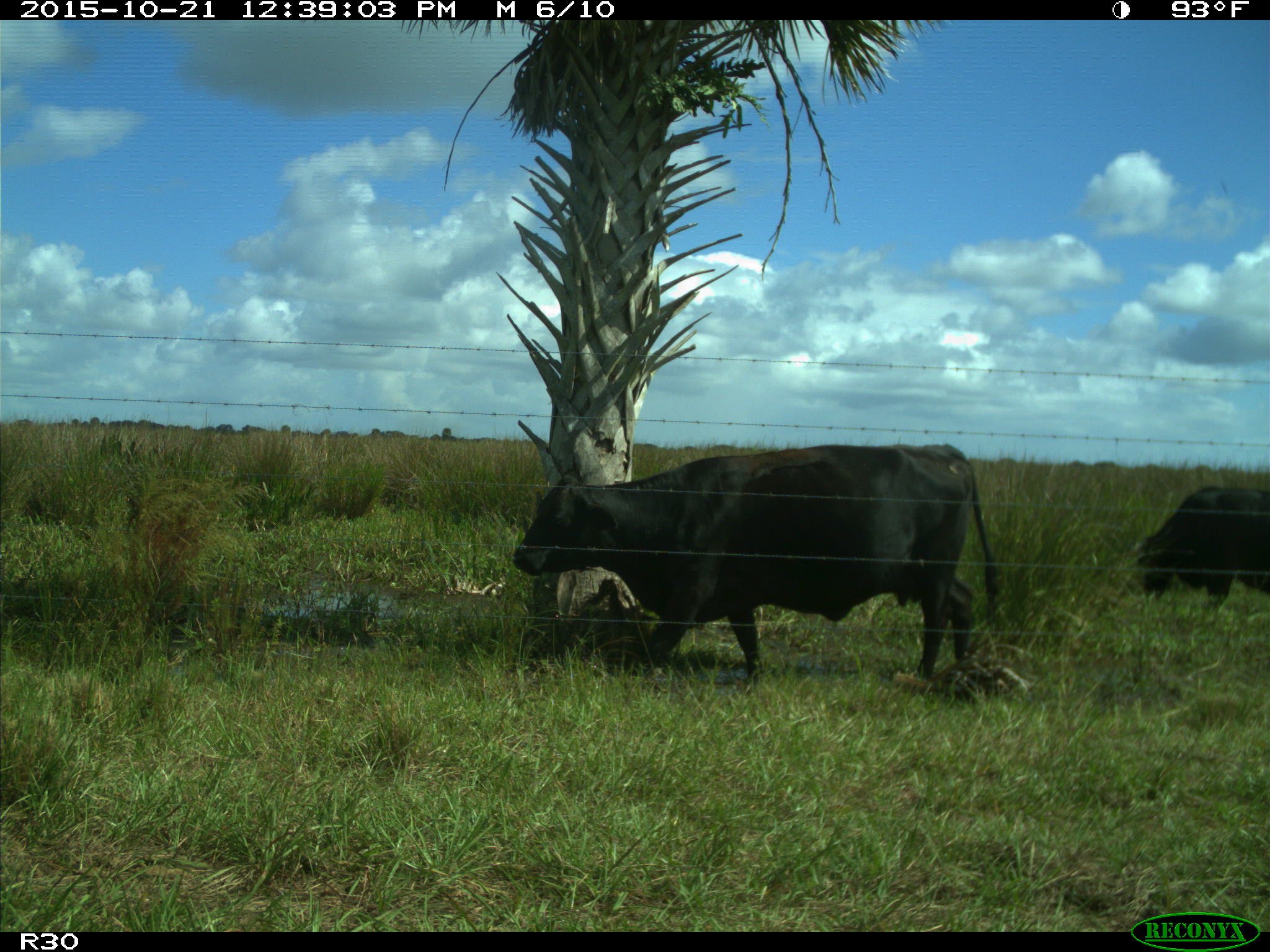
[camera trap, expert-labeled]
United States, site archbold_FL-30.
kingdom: Animalia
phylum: Chordata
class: Mammalia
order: Artiodactyla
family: Bovidae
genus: Bos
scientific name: Bos taurus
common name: domestic cow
Bos taurus (domestic cow).